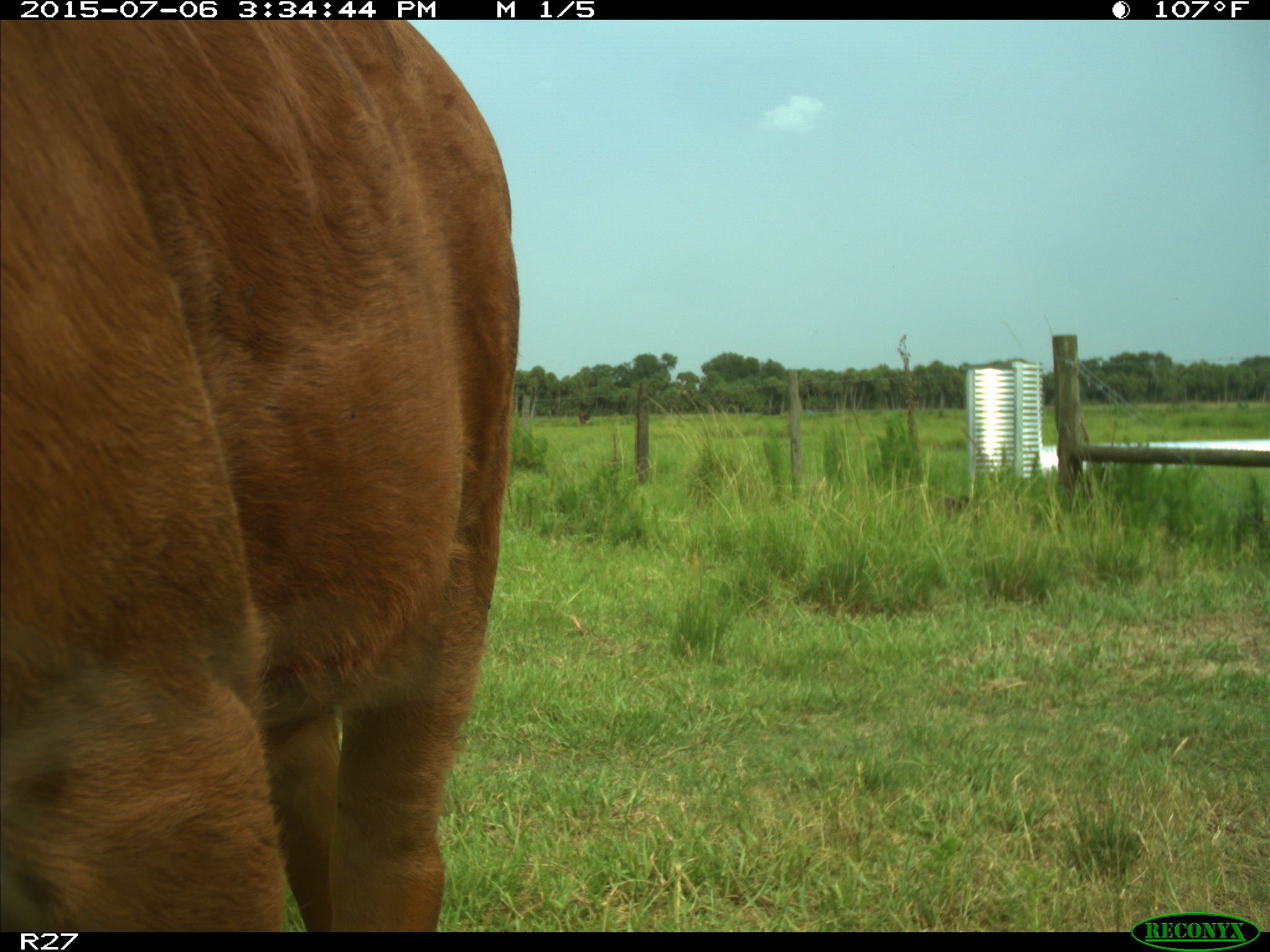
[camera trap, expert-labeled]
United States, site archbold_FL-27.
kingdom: Animalia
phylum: Chordata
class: Mammalia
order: Artiodactyla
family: Bovidae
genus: Bos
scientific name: Bos taurus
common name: domestic cow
Bos taurus (domestic cow).